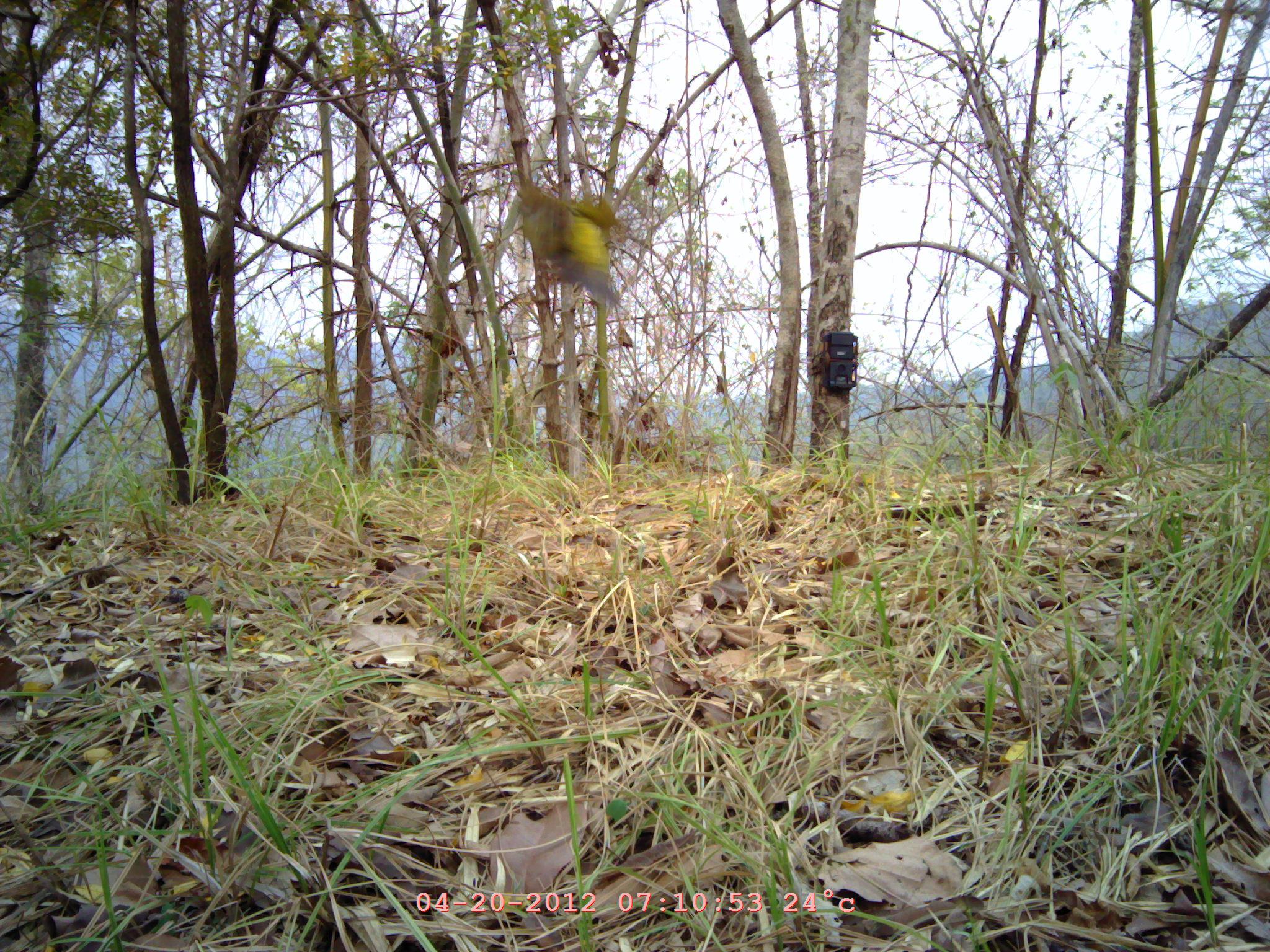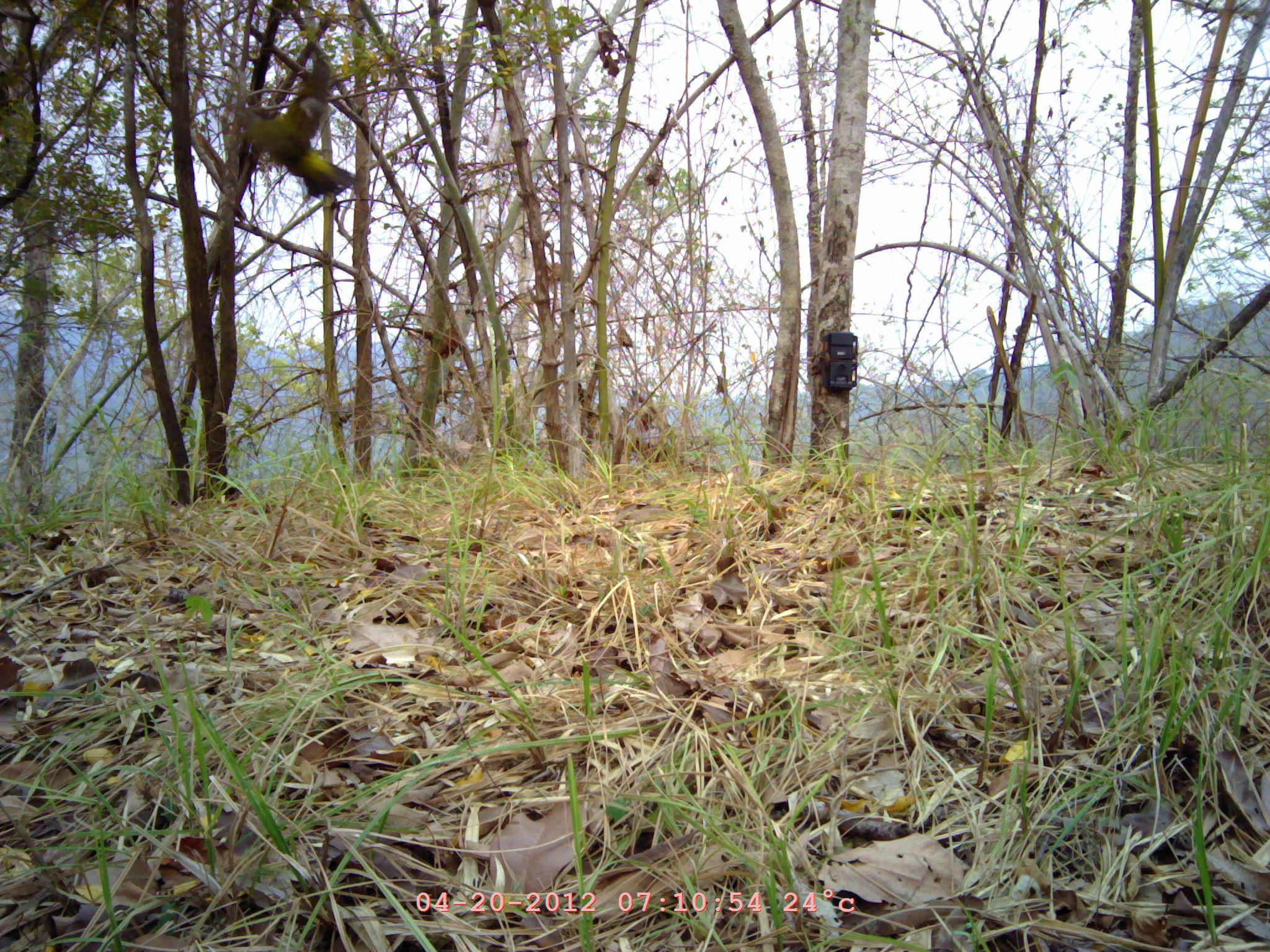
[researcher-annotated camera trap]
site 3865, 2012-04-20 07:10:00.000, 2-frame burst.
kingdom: Animalia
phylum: Chordata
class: Aves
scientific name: Aves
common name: bird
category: unknown bird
Unknown bird (bird) (Aves), count 1.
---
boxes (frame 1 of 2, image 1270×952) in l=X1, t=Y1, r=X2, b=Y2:
unknown bird: l=519, t=180, r=622, b=308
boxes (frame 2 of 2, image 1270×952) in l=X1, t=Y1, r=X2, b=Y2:
unknown bird: l=236, t=56, r=357, b=198